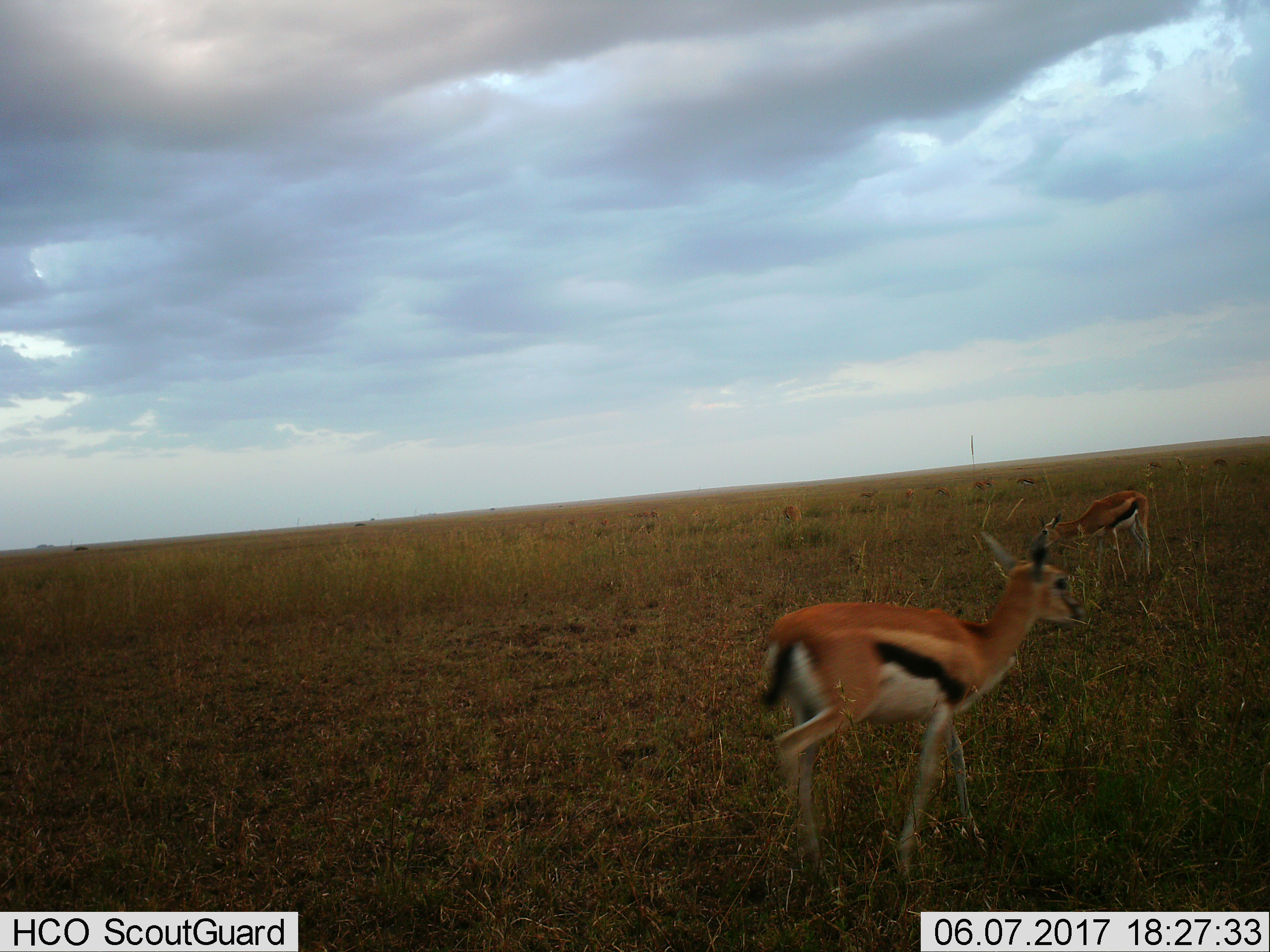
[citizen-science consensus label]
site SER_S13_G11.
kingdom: Animalia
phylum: Chordata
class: Mammalia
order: Artiodactyla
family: Bovidae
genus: Eudorcas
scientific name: Eudorcas thomsonii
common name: thomson's gazelle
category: gazellethomsons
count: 10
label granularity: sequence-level